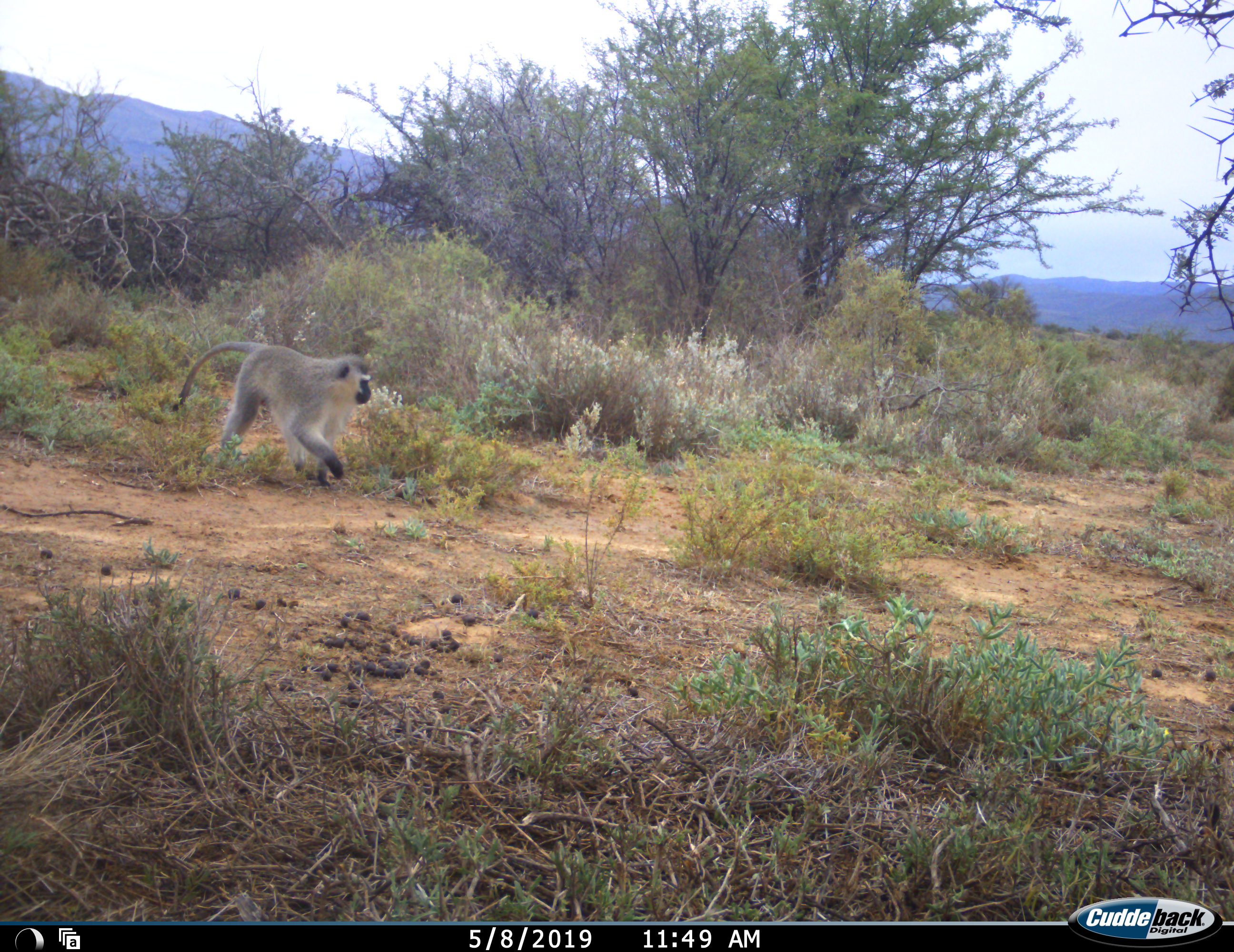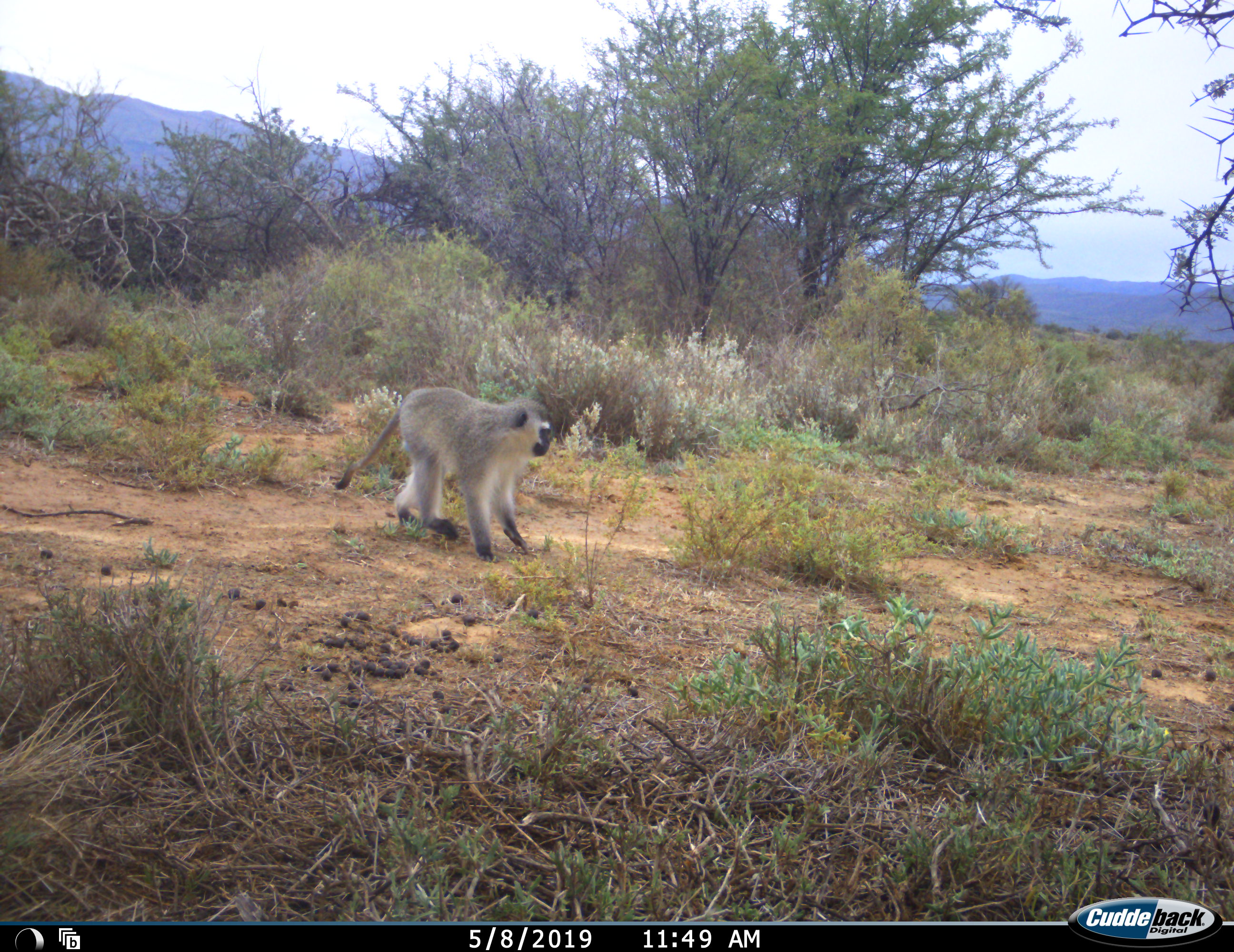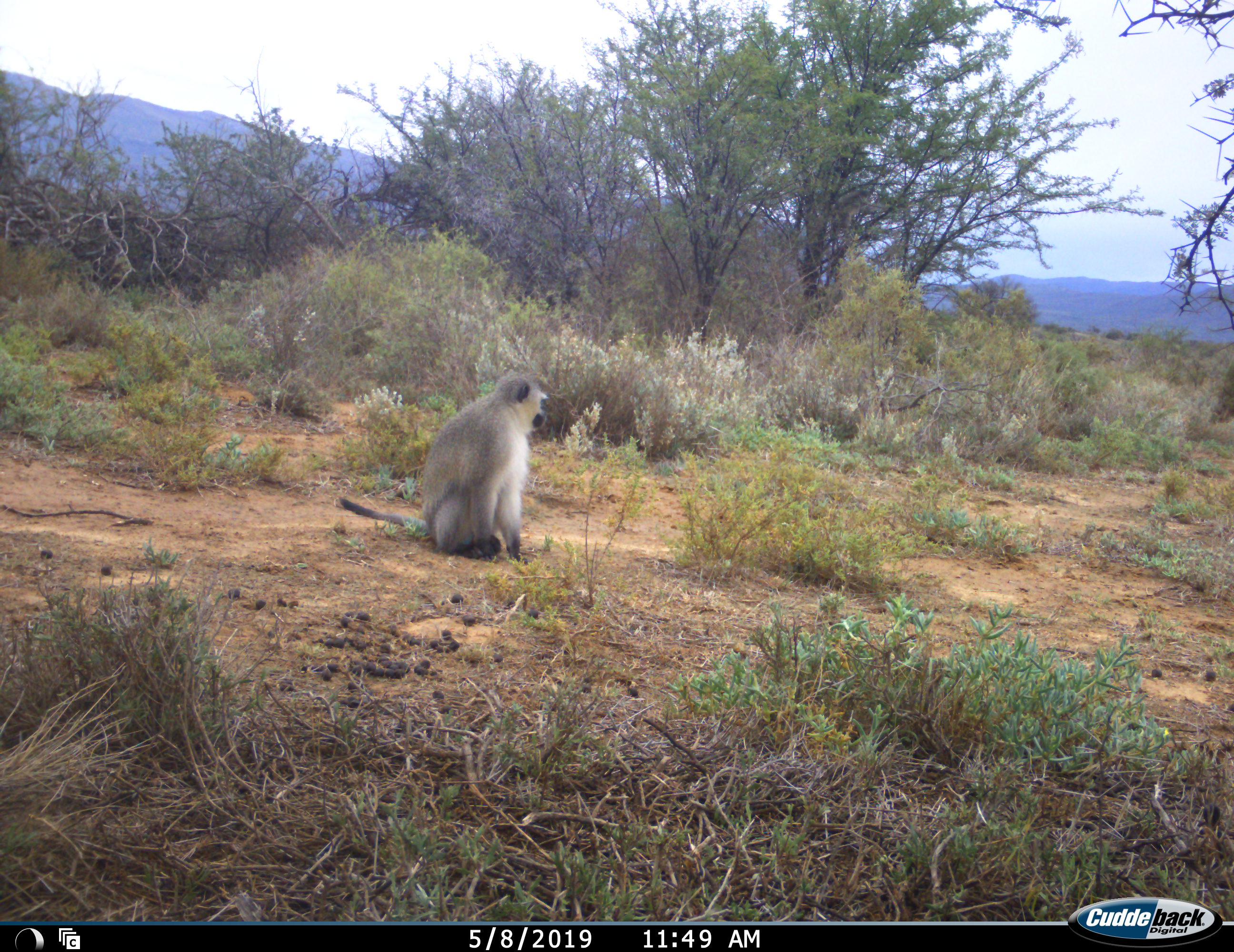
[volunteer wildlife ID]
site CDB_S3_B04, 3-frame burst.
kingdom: Animalia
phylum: Chordata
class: Mammalia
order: Primates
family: Cercopithecidae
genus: Chlorocebus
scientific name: Chlorocebus pygerythrus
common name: vervet monkey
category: monkeyvervet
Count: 1.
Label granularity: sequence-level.